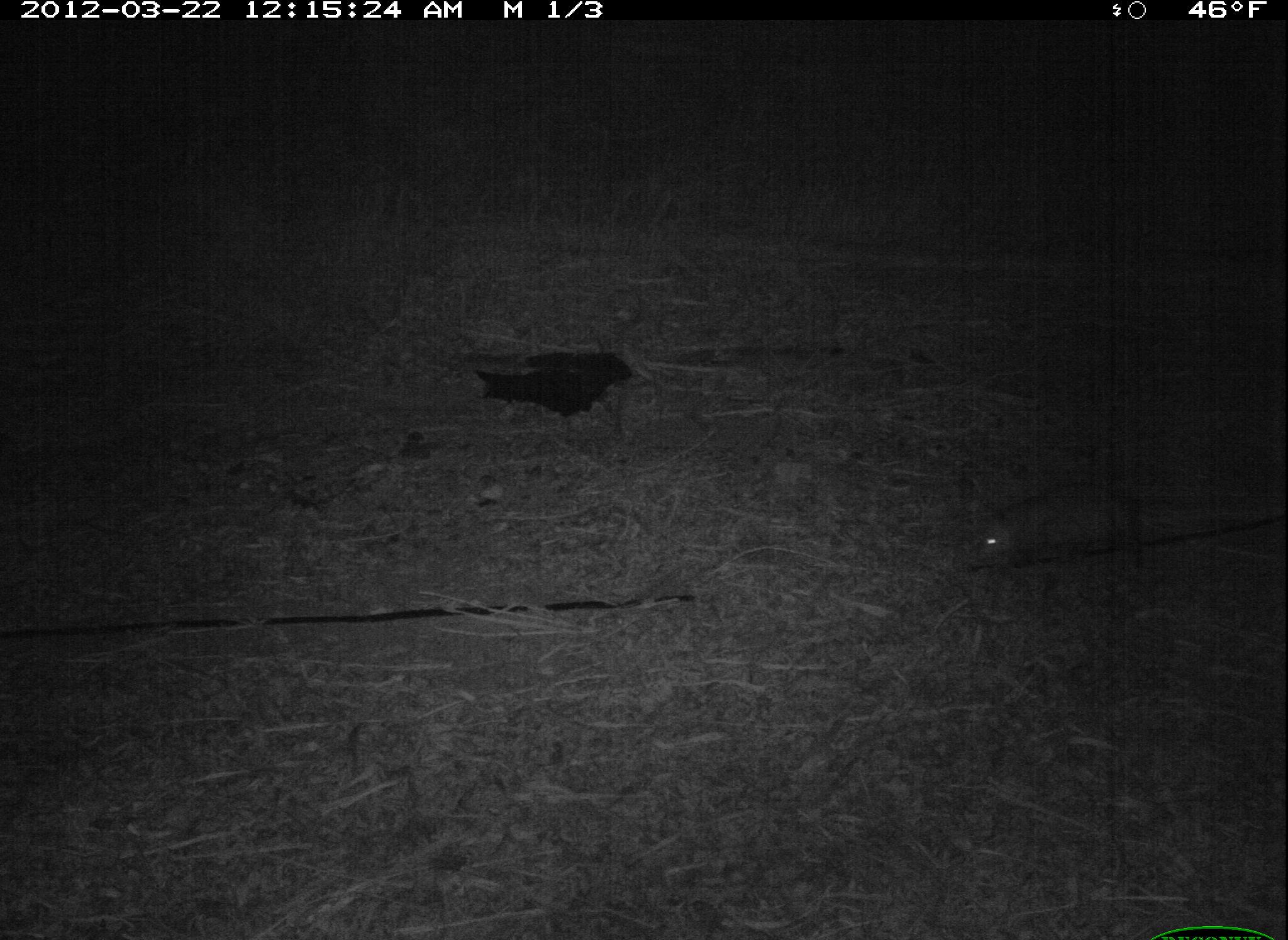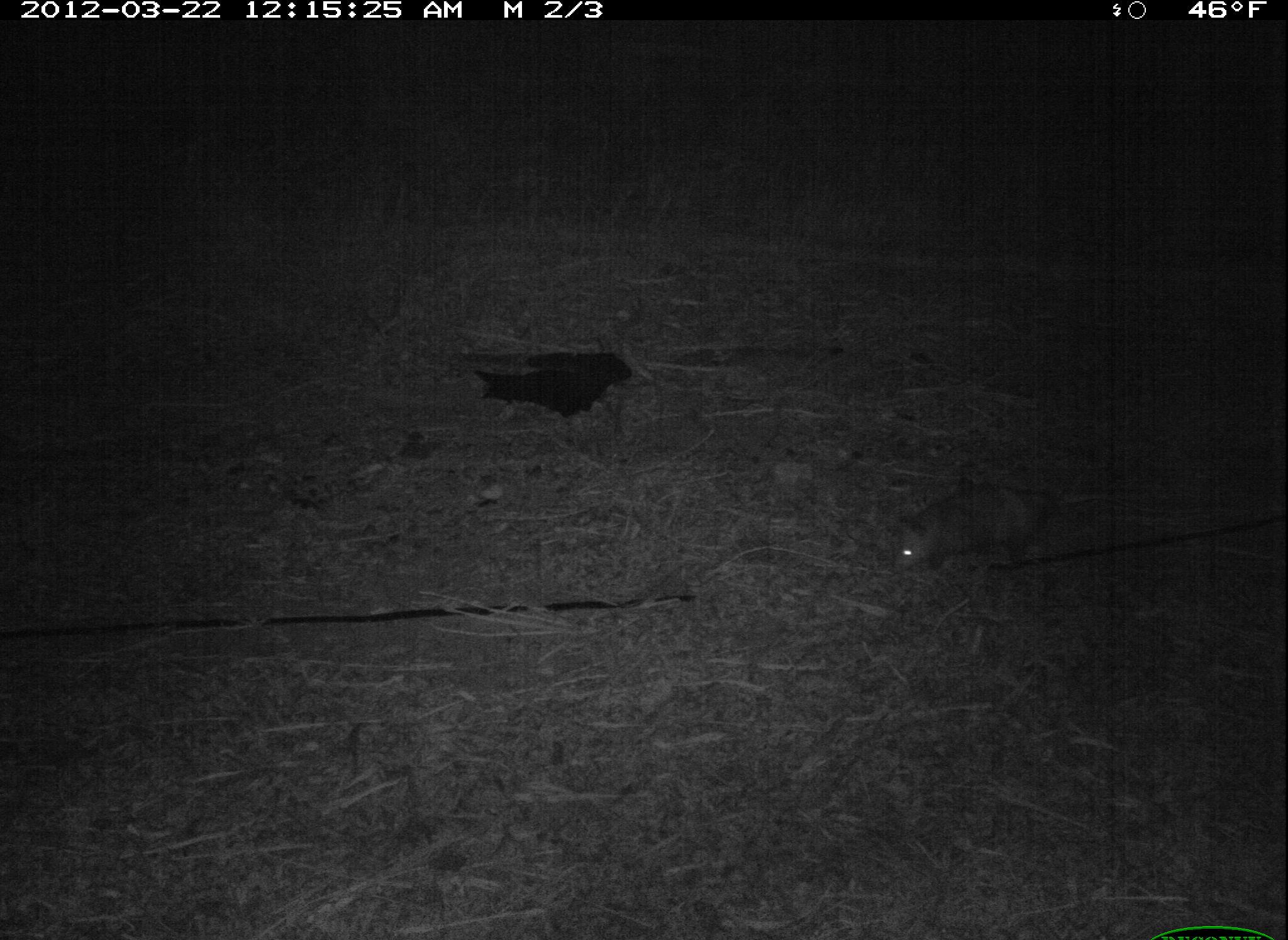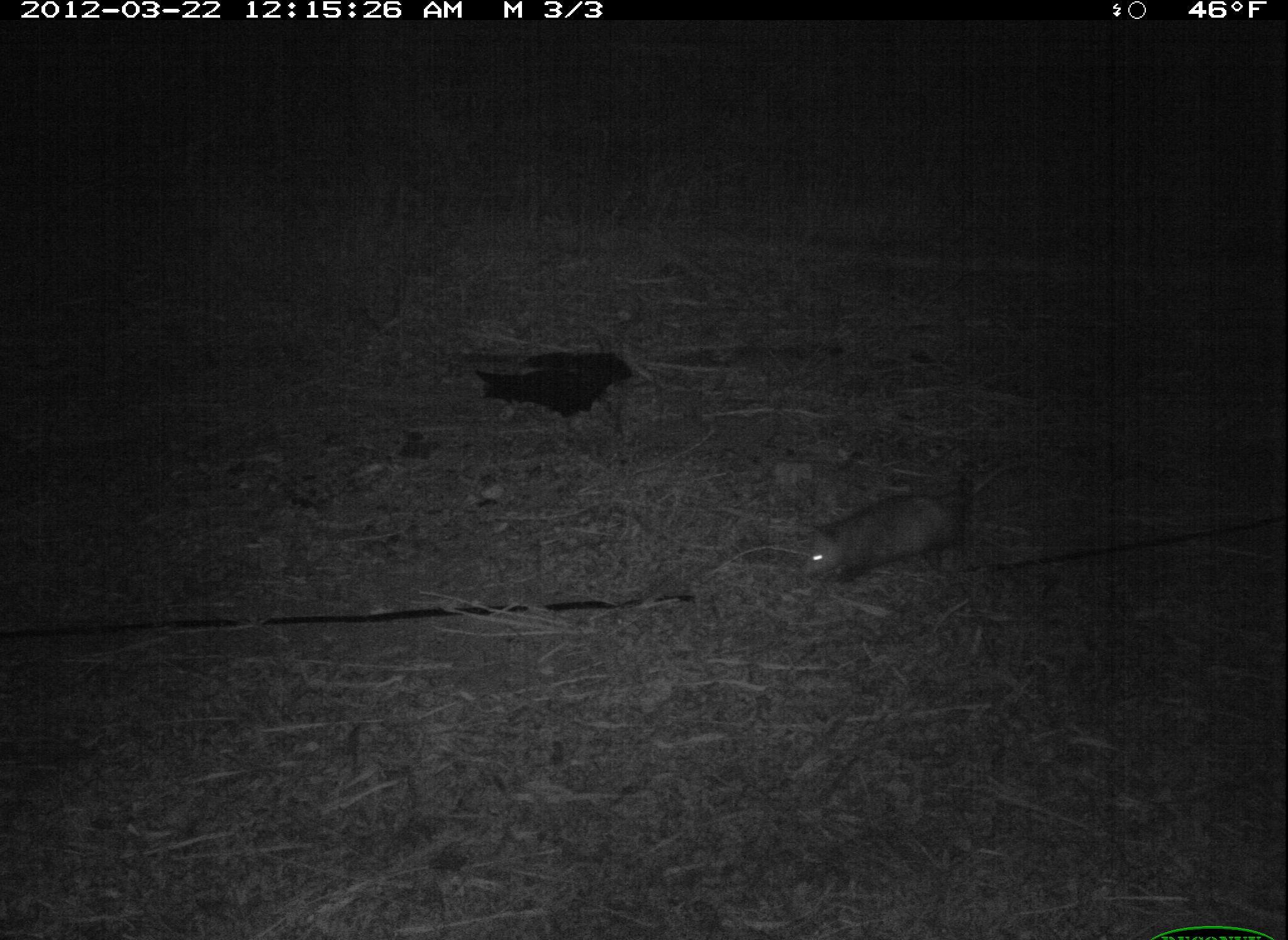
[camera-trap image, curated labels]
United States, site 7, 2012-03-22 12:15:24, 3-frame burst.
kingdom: Animalia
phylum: Chordata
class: Mammalia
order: Didelphimorphia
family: Didelphidae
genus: Didelphis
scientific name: Didelphis virginiana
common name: virginia opossum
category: opossum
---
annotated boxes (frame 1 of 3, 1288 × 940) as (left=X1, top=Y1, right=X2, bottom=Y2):
opossum: (left=956, top=470, right=1195, bottom=583)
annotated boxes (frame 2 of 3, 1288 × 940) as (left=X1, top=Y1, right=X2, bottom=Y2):
opossum: (left=865, top=465, right=1146, bottom=590)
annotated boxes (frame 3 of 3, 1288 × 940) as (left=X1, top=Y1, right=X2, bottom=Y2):
opossum: (left=786, top=448, right=1035, bottom=596)